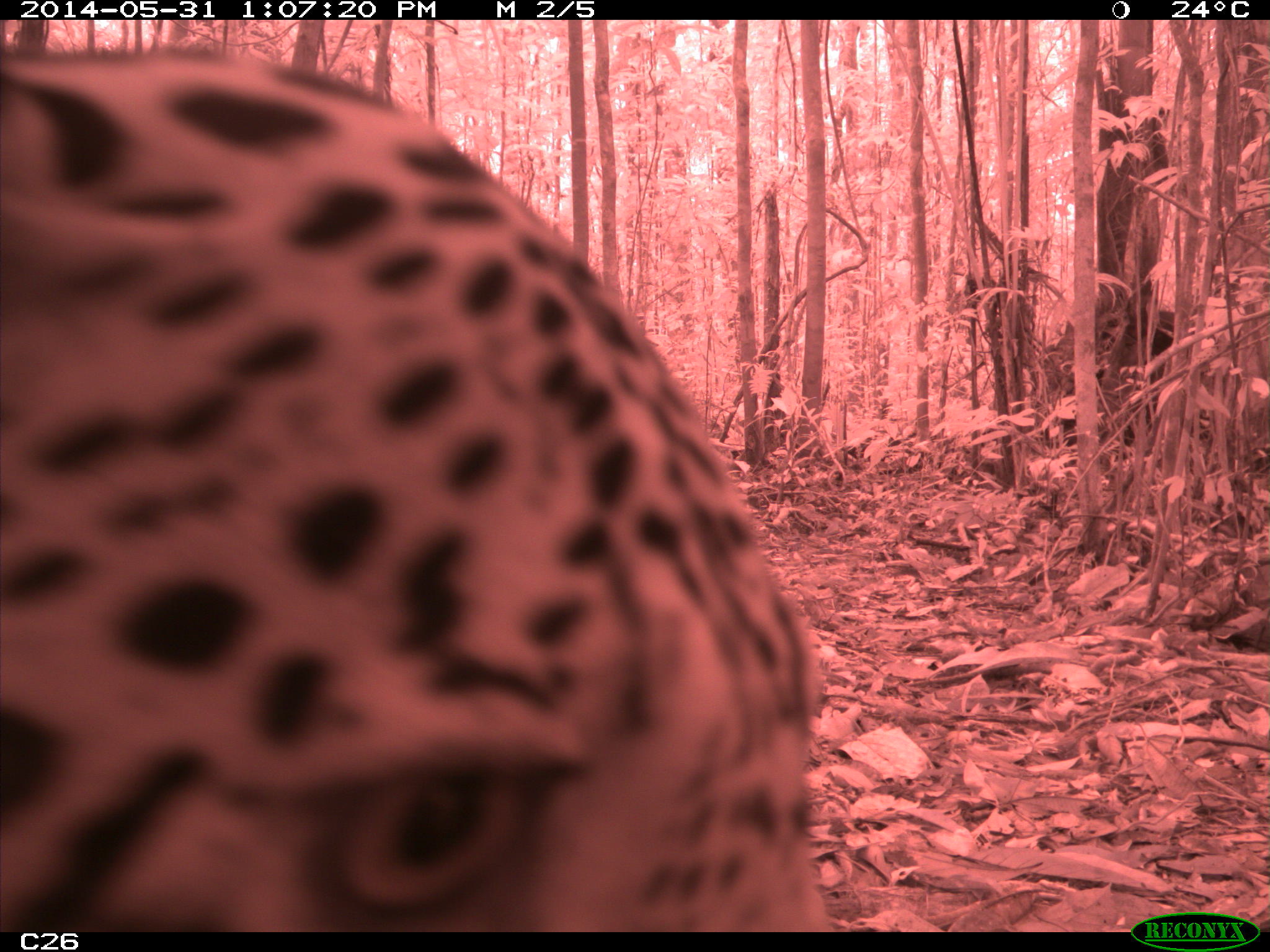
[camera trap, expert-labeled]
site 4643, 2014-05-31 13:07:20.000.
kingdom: Animalia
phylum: Chordata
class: Mammalia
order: Carnivora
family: Felidae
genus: Panthera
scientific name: Panthera onca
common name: jaguar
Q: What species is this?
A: Panthera onca (jaguar).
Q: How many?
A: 1.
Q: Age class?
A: Adult.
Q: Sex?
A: Male.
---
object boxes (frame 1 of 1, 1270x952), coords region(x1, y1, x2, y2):
panthera onca: region(0, 44, 828, 927)